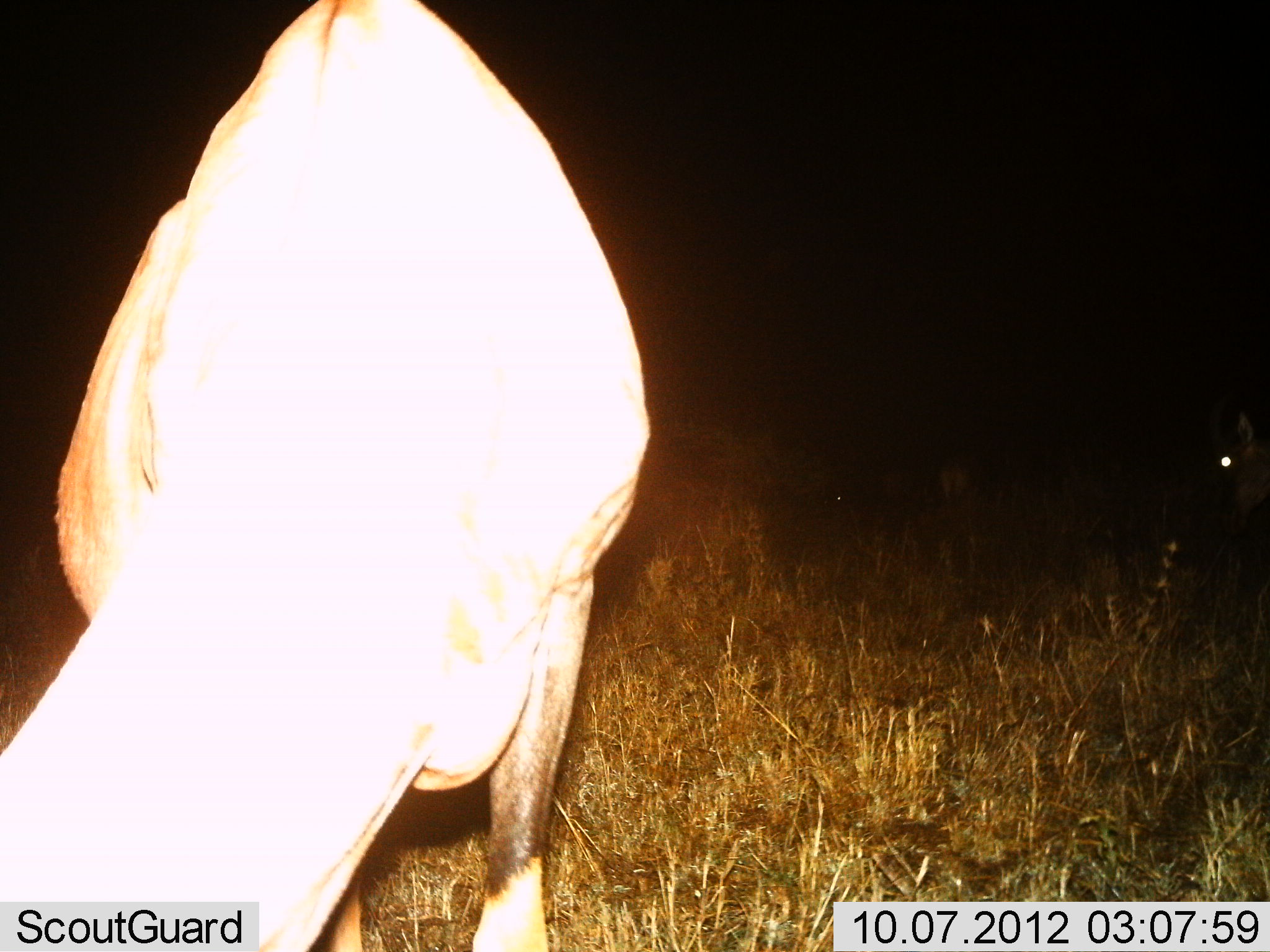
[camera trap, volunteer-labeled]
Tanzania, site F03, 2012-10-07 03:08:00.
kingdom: Animalia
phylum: Chordata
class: Mammalia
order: Artiodactyla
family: Bovidae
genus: Damaliscus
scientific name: Damaliscus lunatus jimela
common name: topi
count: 1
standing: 40%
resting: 0%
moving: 0%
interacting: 0%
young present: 0%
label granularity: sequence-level